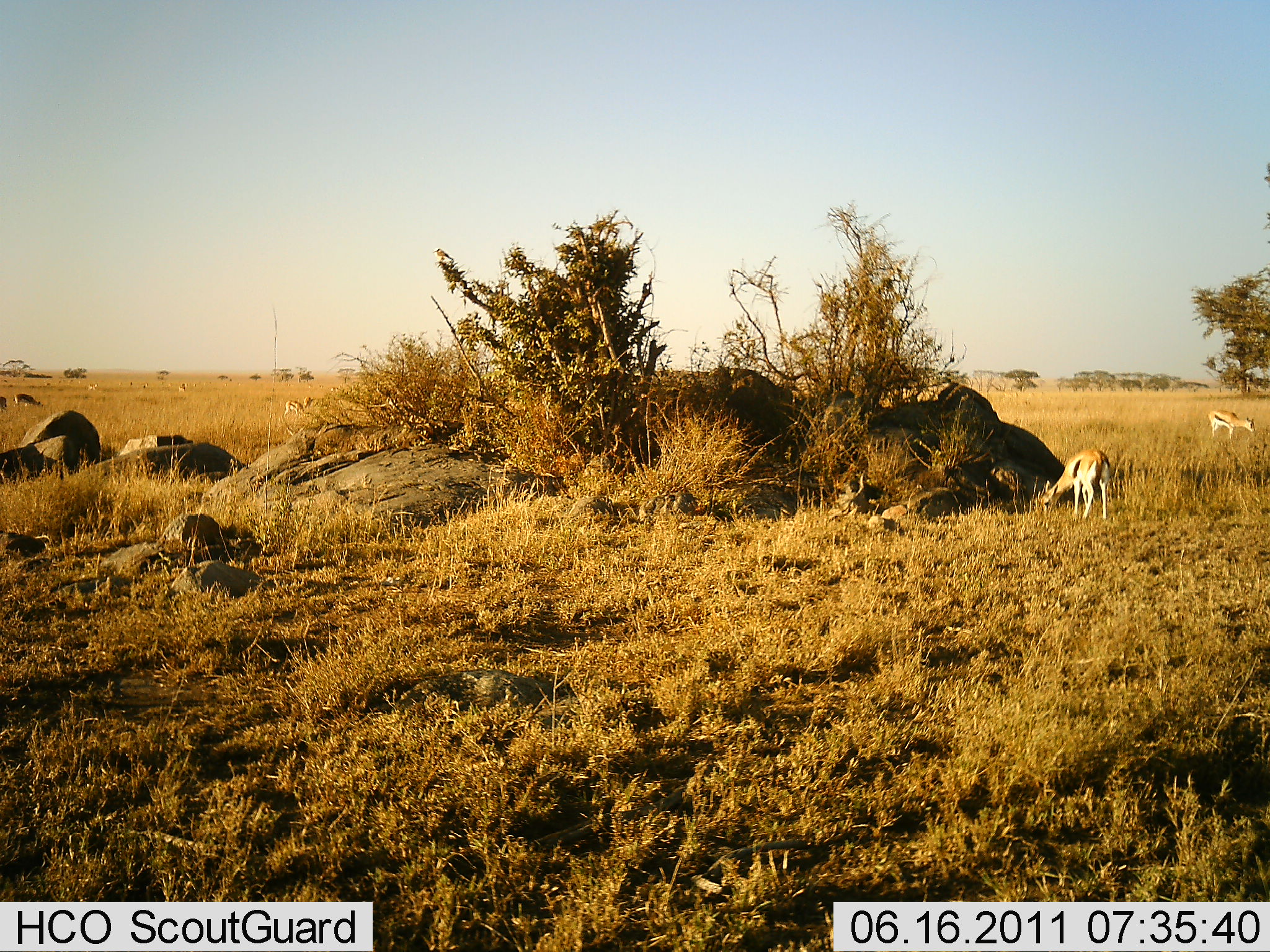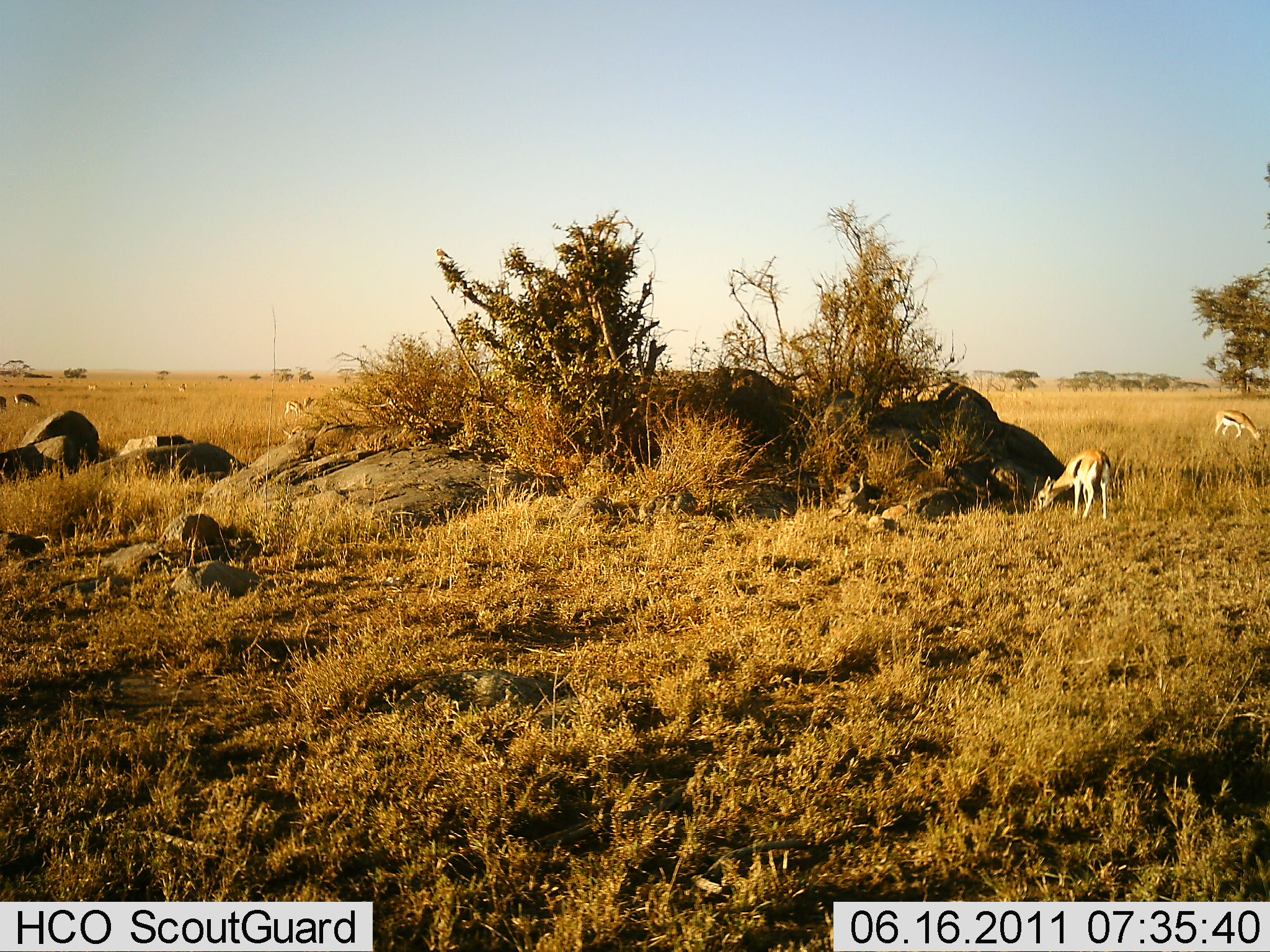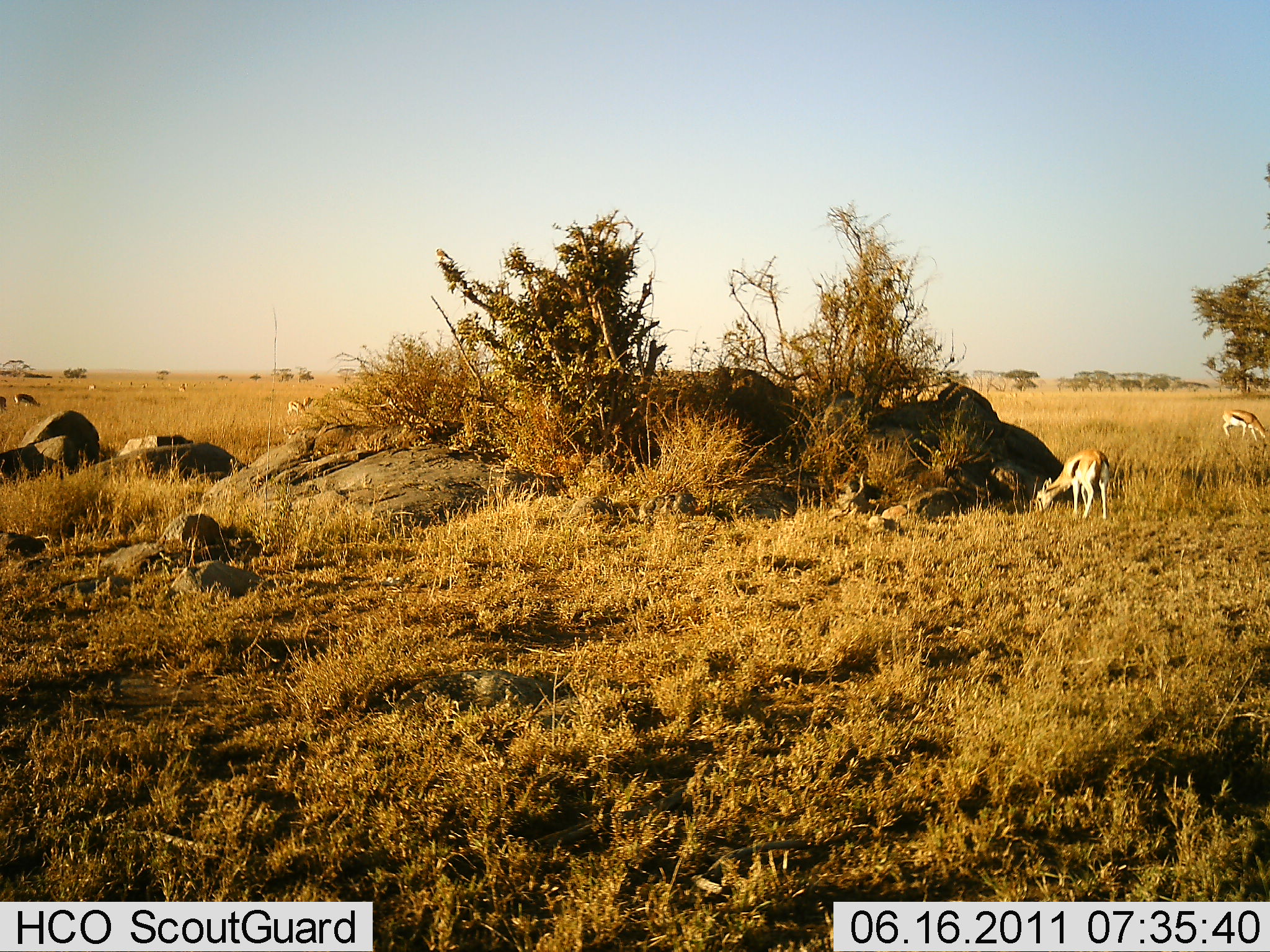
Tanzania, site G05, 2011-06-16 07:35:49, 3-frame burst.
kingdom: Animalia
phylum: Chordata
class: Mammalia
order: Artiodactyla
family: Bovidae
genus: Eudorcas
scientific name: Eudorcas thomsonii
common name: thomson's gazelle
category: gazellethomsons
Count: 2.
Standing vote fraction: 31%.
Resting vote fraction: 0%.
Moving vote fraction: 8%.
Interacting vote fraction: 0%.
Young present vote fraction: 0%.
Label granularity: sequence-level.